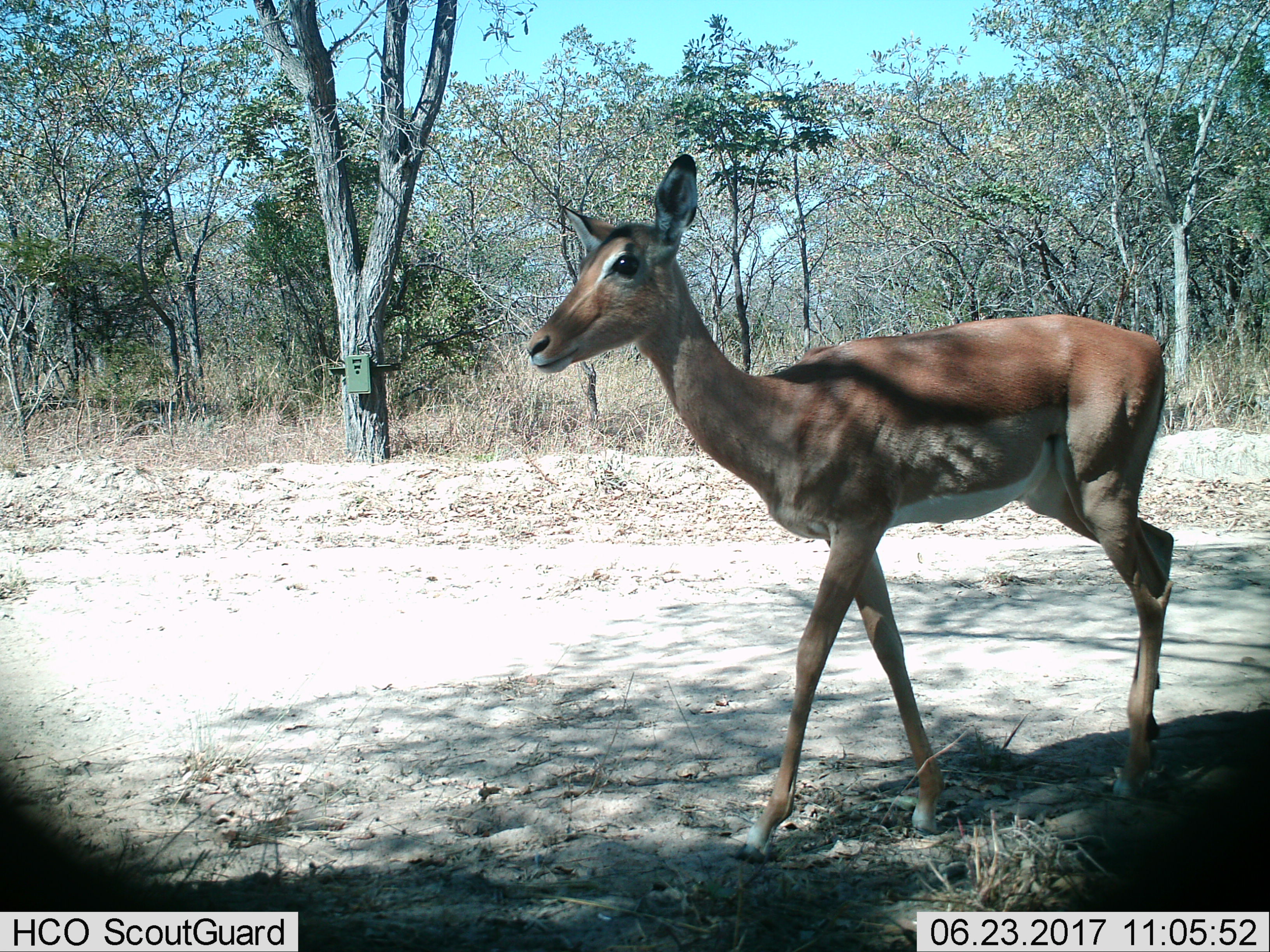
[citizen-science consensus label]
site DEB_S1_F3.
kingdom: Animalia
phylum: Chordata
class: Mammalia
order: Artiodactyla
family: Bovidae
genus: Aepyceros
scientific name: Aepyceros melampus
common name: impala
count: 1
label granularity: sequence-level